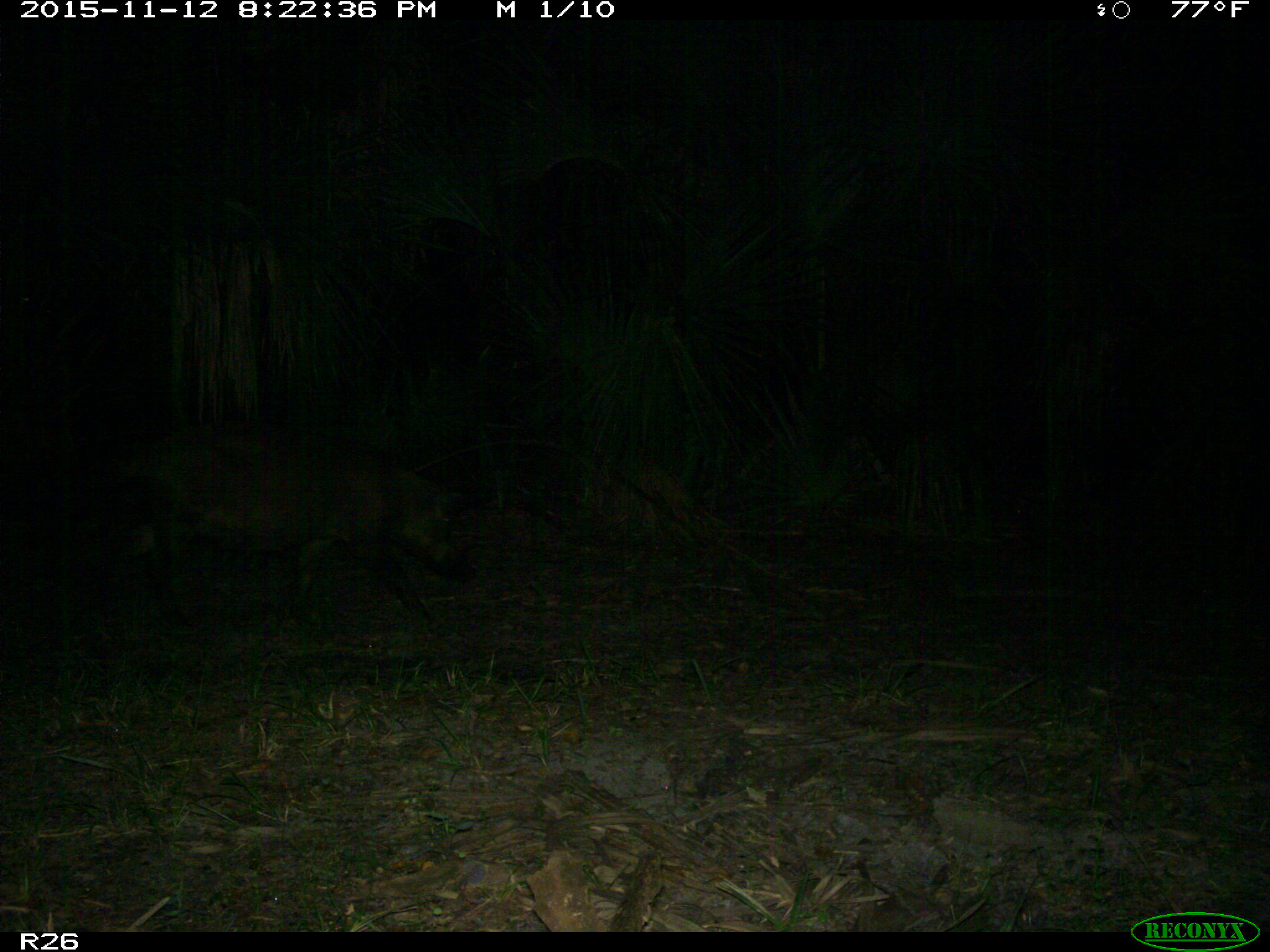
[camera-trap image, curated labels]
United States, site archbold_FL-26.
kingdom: Animalia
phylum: Chordata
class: Mammalia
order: Artiodactyla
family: Suidae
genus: Sus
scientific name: Sus scrofa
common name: wild boar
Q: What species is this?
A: Sus scrofa (wild boar).